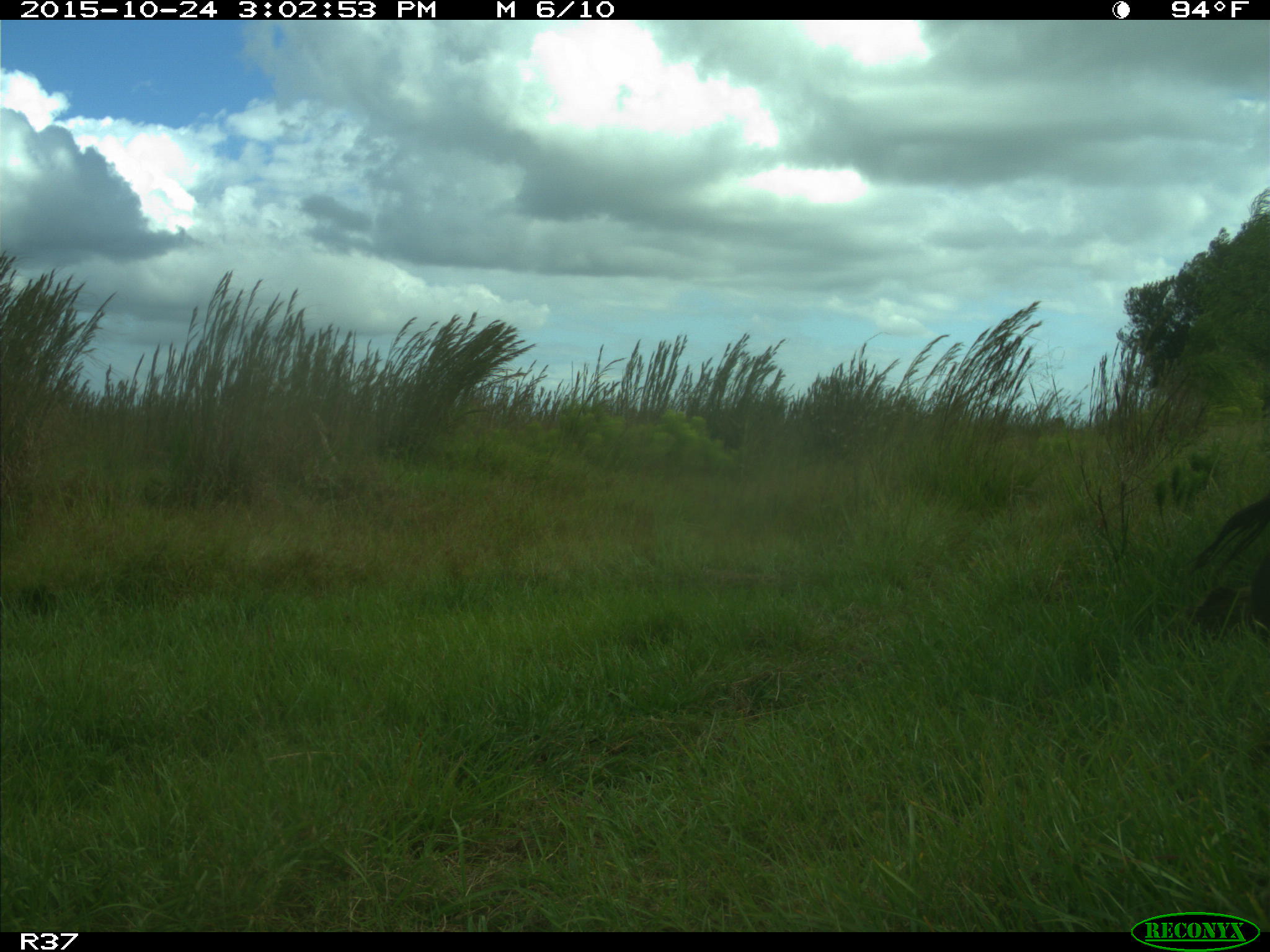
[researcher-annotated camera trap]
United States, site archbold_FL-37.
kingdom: Animalia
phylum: Chordata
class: Mammalia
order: Artiodactyla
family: Suidae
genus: Sus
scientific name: Sus scrofa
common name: wild boar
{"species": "Sus scrofa (wild boar)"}